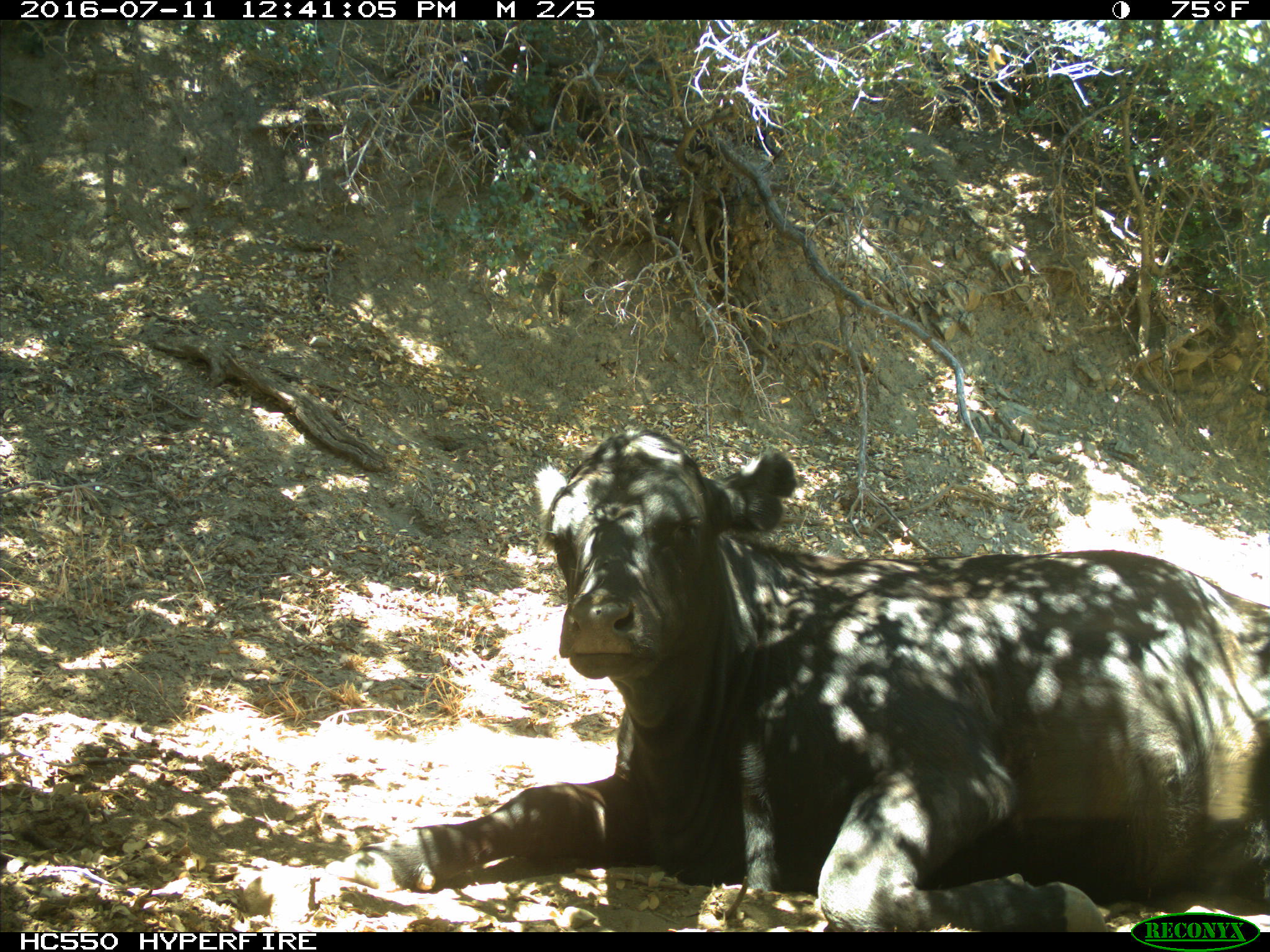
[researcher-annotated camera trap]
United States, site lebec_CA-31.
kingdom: Animalia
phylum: Chordata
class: Mammalia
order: Artiodactyla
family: Bovidae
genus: Bos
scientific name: Bos taurus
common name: domestic cow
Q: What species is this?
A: Bos taurus (domestic cow).